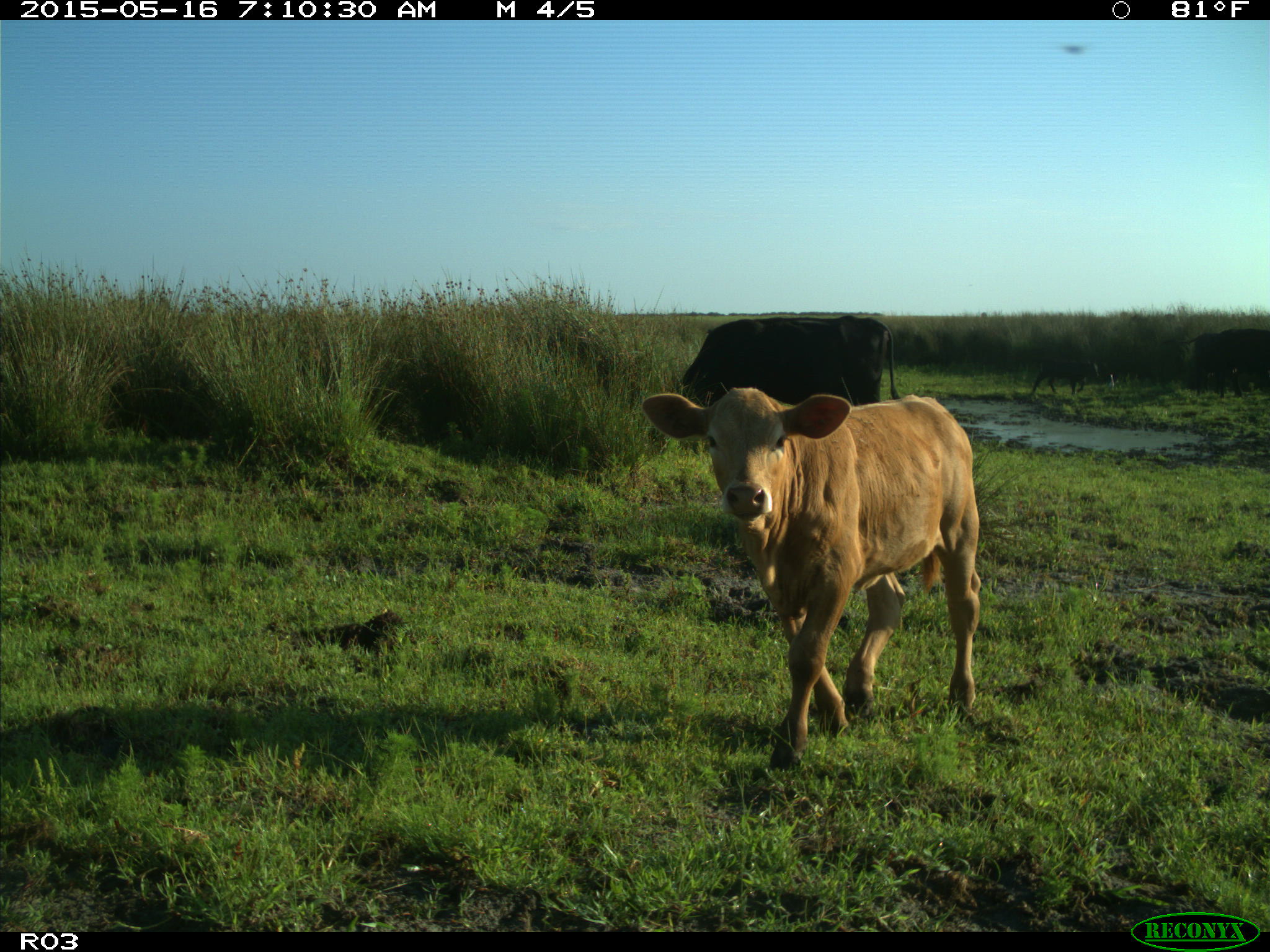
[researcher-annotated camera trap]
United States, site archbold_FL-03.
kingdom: Animalia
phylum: Chordata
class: Mammalia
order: Artiodactyla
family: Bovidae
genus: Bos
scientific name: Bos taurus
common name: domestic cow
Bos taurus (domestic cow).